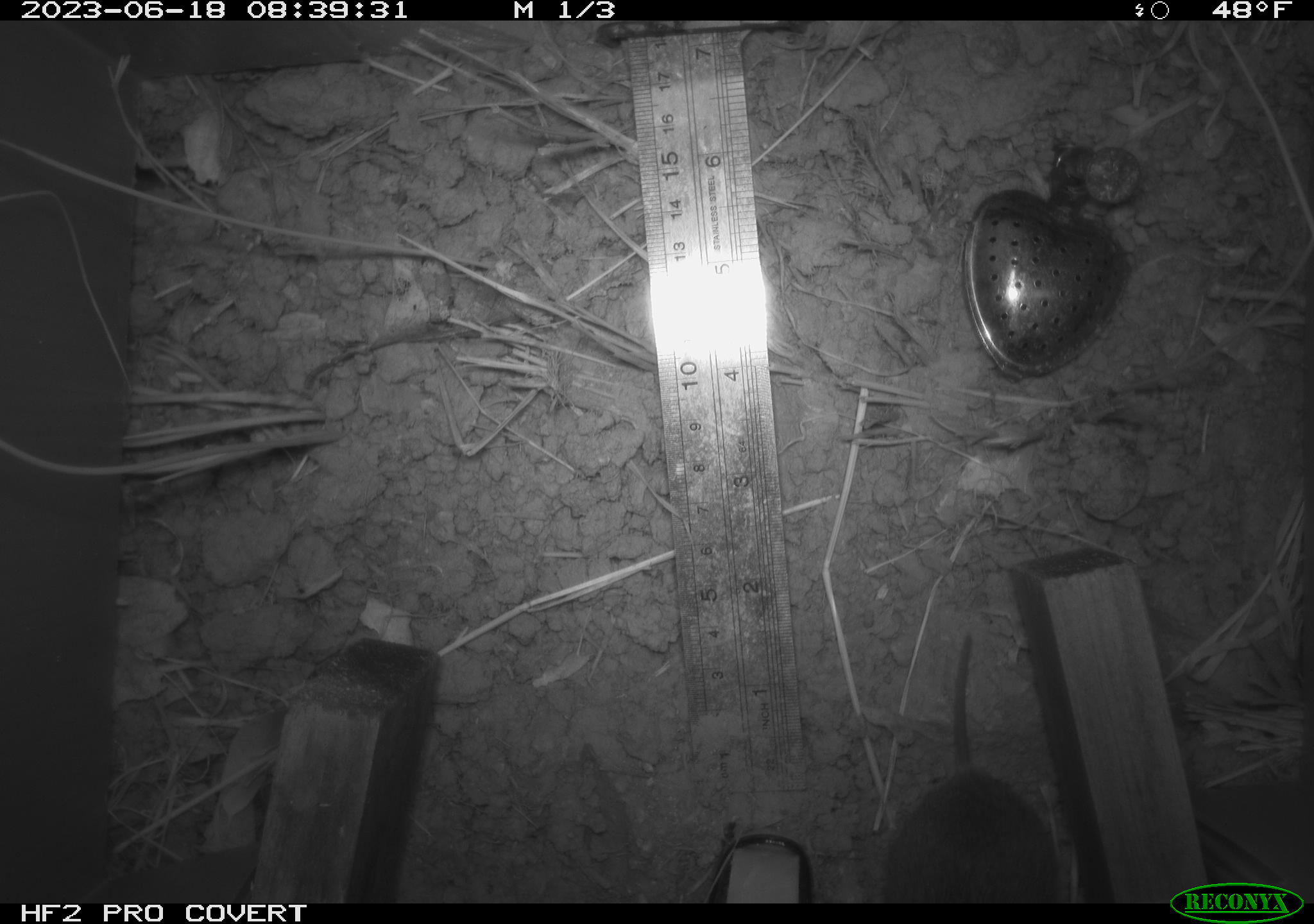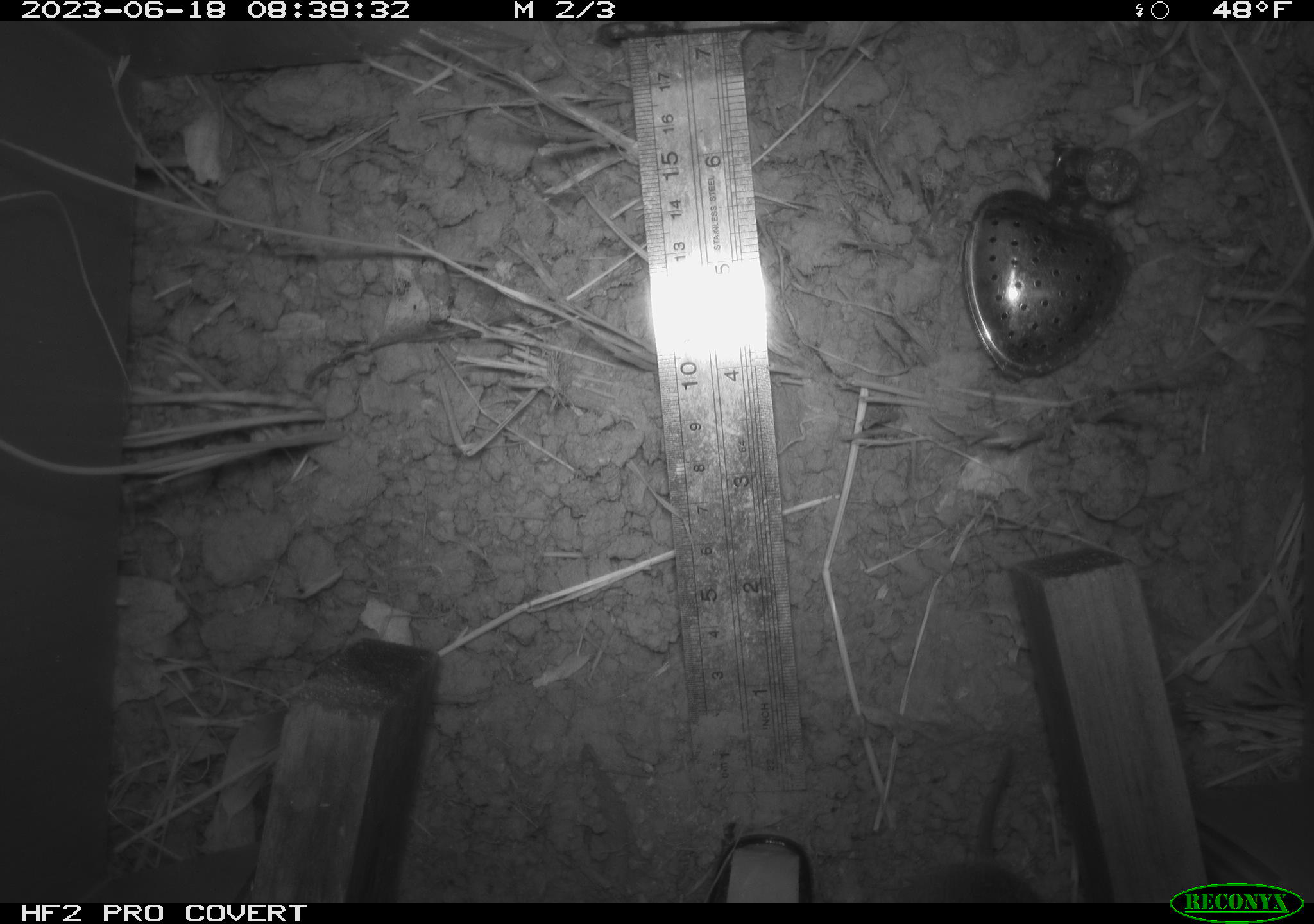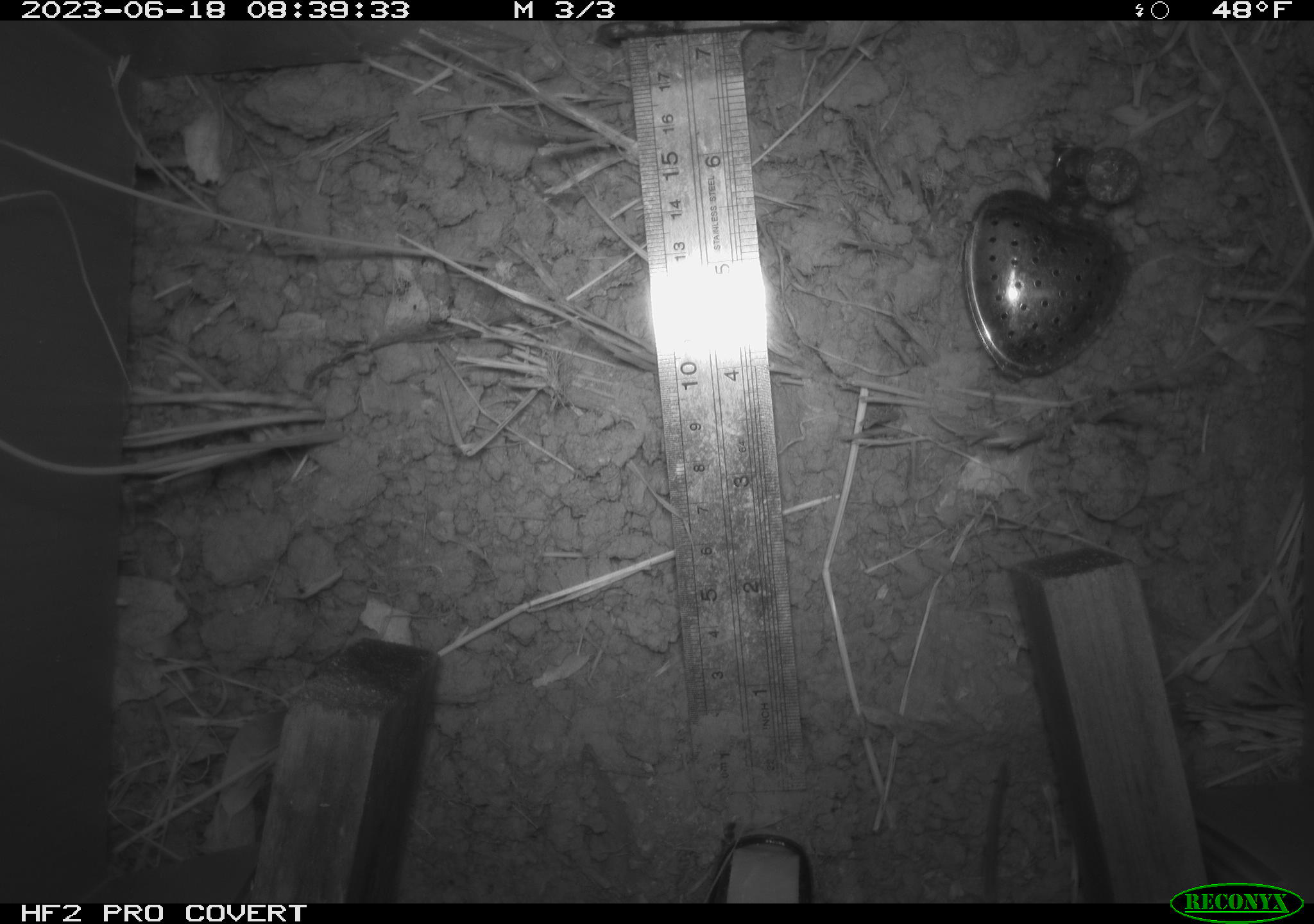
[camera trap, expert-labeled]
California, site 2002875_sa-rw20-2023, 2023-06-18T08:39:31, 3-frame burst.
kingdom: Animalia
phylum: Chordata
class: Mammalia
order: Rodentia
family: Cricetidae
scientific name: Arvicolinae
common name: voles, lemmings, and muskrats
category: arvicolinae subfamily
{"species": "arvicolinae subfamily (voles, lemmings, and muskrats) (Arvicolinae)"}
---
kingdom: Animalia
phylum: Chordata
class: Mammalia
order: Rodentia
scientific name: Rodentia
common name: rodent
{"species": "rodent (Rodentia)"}